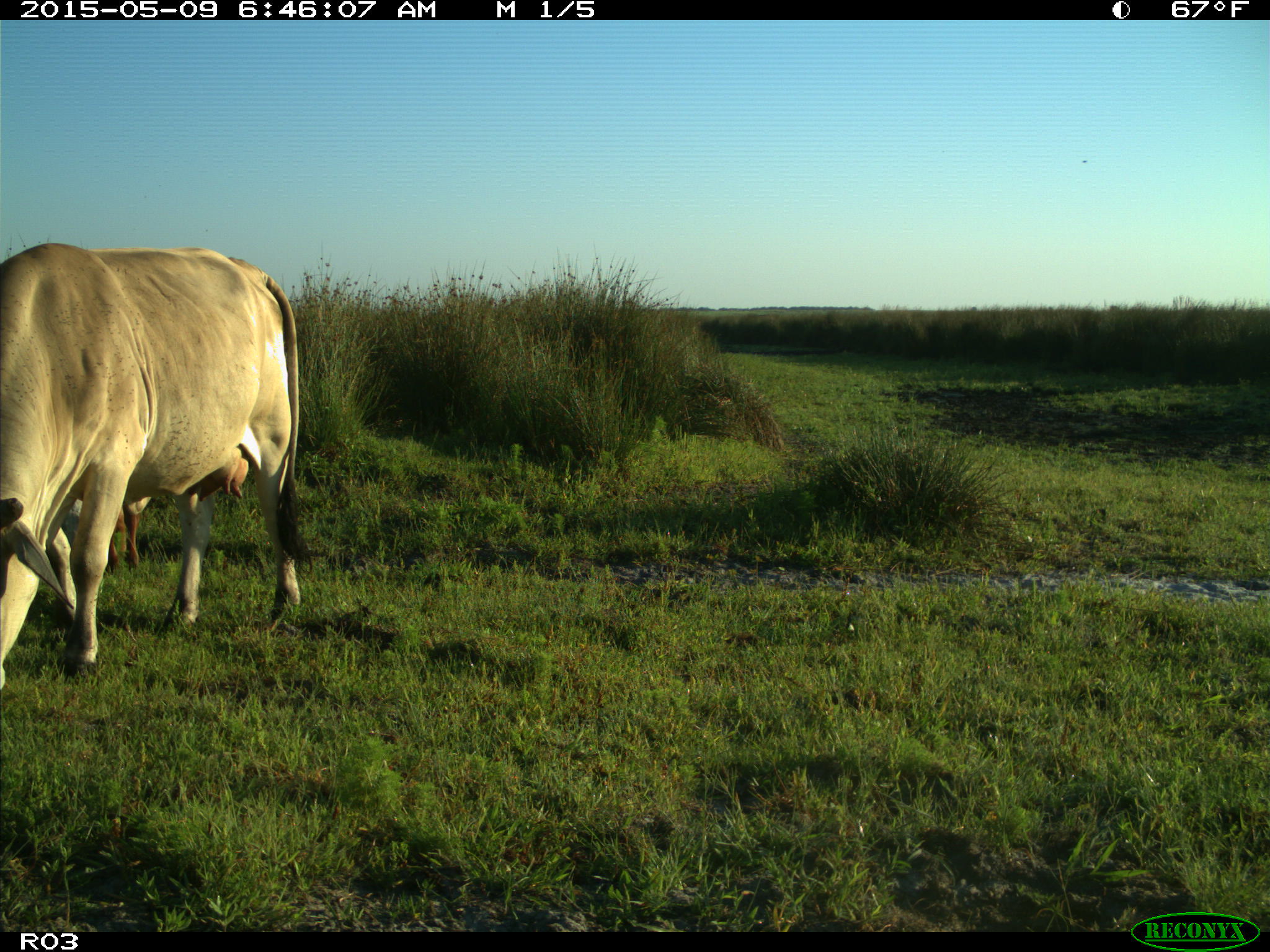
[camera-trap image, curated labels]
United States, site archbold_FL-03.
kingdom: Animalia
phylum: Chordata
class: Mammalia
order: Artiodactyla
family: Bovidae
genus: Bos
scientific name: Bos taurus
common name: domestic cow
Bos taurus (domestic cow).